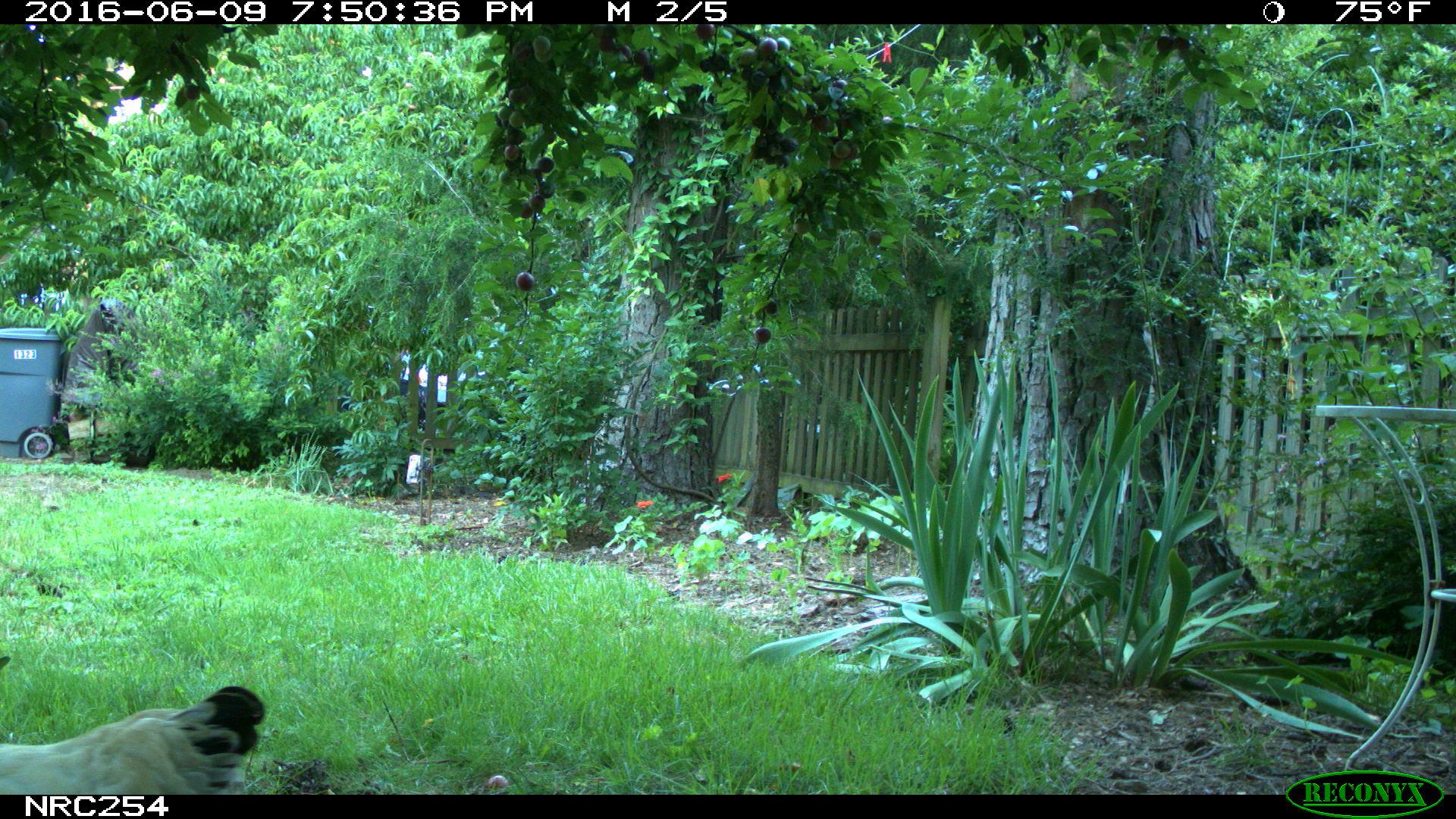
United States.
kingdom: Animalia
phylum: Chordata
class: Aves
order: Galliformes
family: Phasianidae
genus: Gallus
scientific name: Gallus gallus domesticus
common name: domestic chicken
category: Chicken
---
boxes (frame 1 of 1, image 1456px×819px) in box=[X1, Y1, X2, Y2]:
Chicken: box=[0, 683, 275, 804]